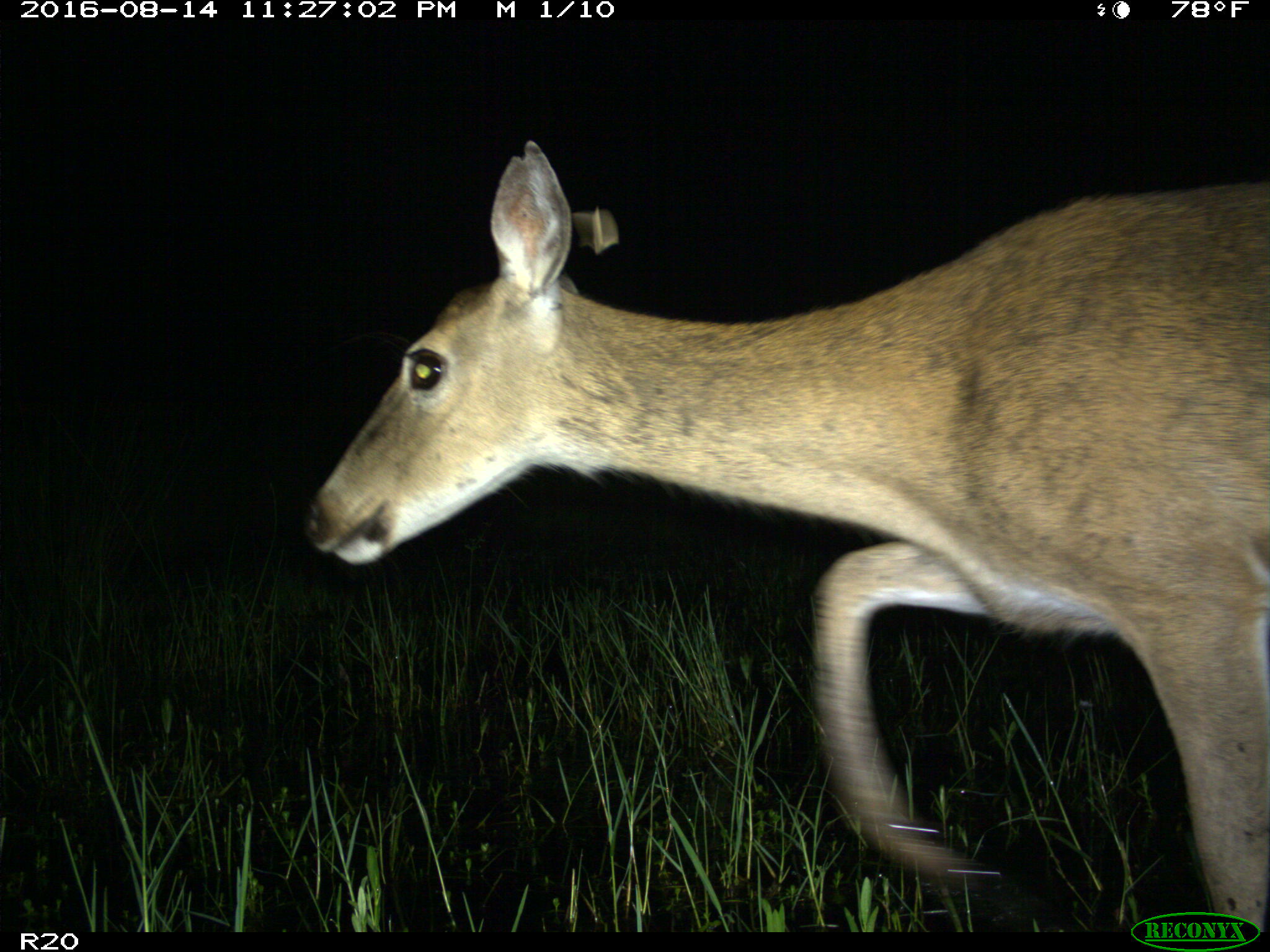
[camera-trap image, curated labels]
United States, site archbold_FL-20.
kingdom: Animalia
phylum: Chordata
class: Mammalia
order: Artiodactyla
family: Cervidae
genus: Odocoileus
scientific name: Odocoileus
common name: deer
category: unidentified deer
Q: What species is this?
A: Unidentified deer (deer) (Odocoileus).